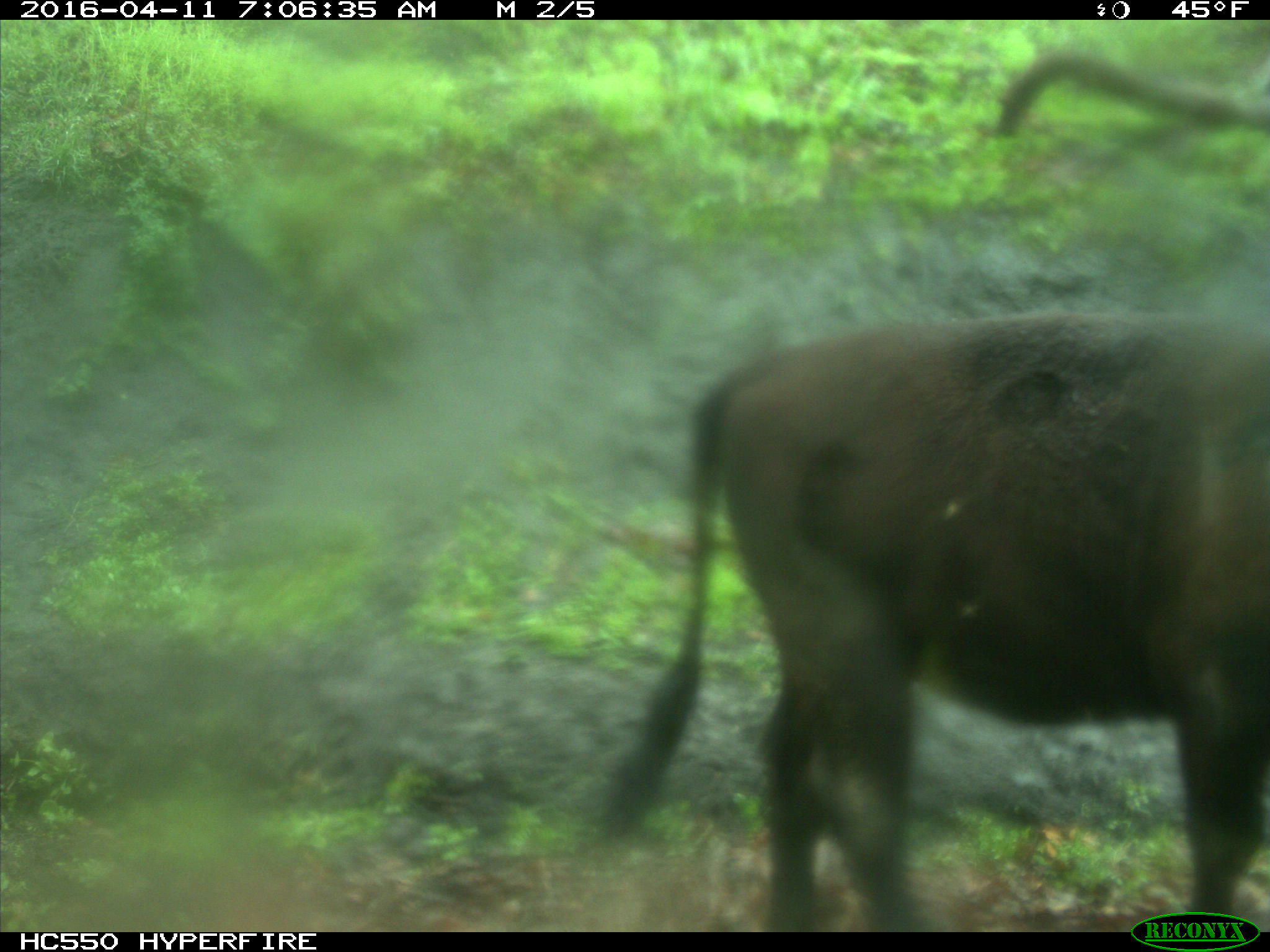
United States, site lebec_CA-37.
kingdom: Animalia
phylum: Chordata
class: Mammalia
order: Artiodactyla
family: Bovidae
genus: Bos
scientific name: Bos taurus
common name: domestic cow